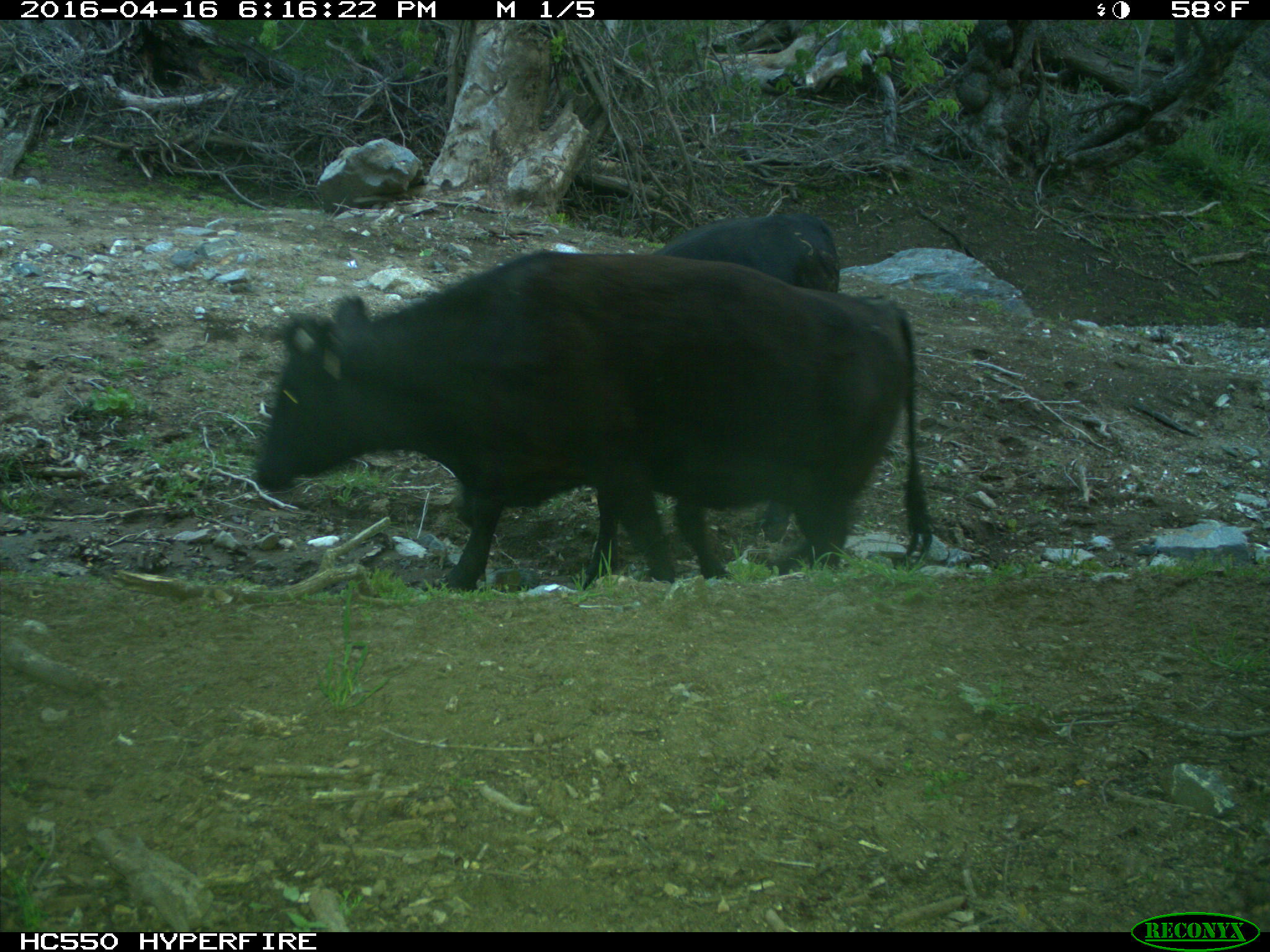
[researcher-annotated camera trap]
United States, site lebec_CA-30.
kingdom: Animalia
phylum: Chordata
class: Mammalia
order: Artiodactyla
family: Bovidae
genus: Bos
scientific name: Bos taurus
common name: domestic cow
Bos taurus (domestic cow).